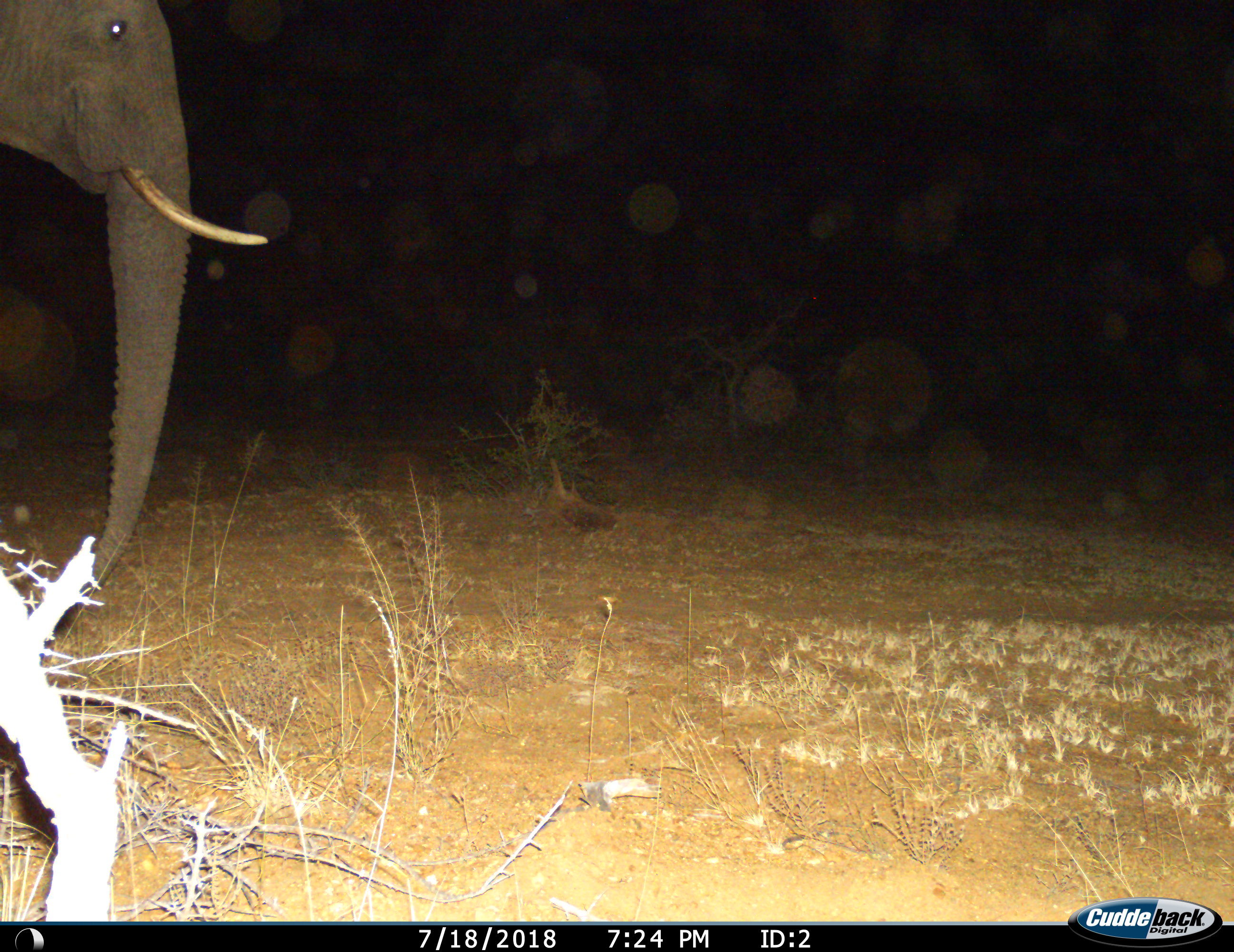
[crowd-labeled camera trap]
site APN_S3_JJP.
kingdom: Animalia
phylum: Chordata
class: Mammalia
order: Proboscidea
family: Elephantidae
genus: Loxodonta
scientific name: Loxodonta africana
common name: african bush elephant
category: elephant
Elephant (african bush elephant) (Loxodonta africana), count 1. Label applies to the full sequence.